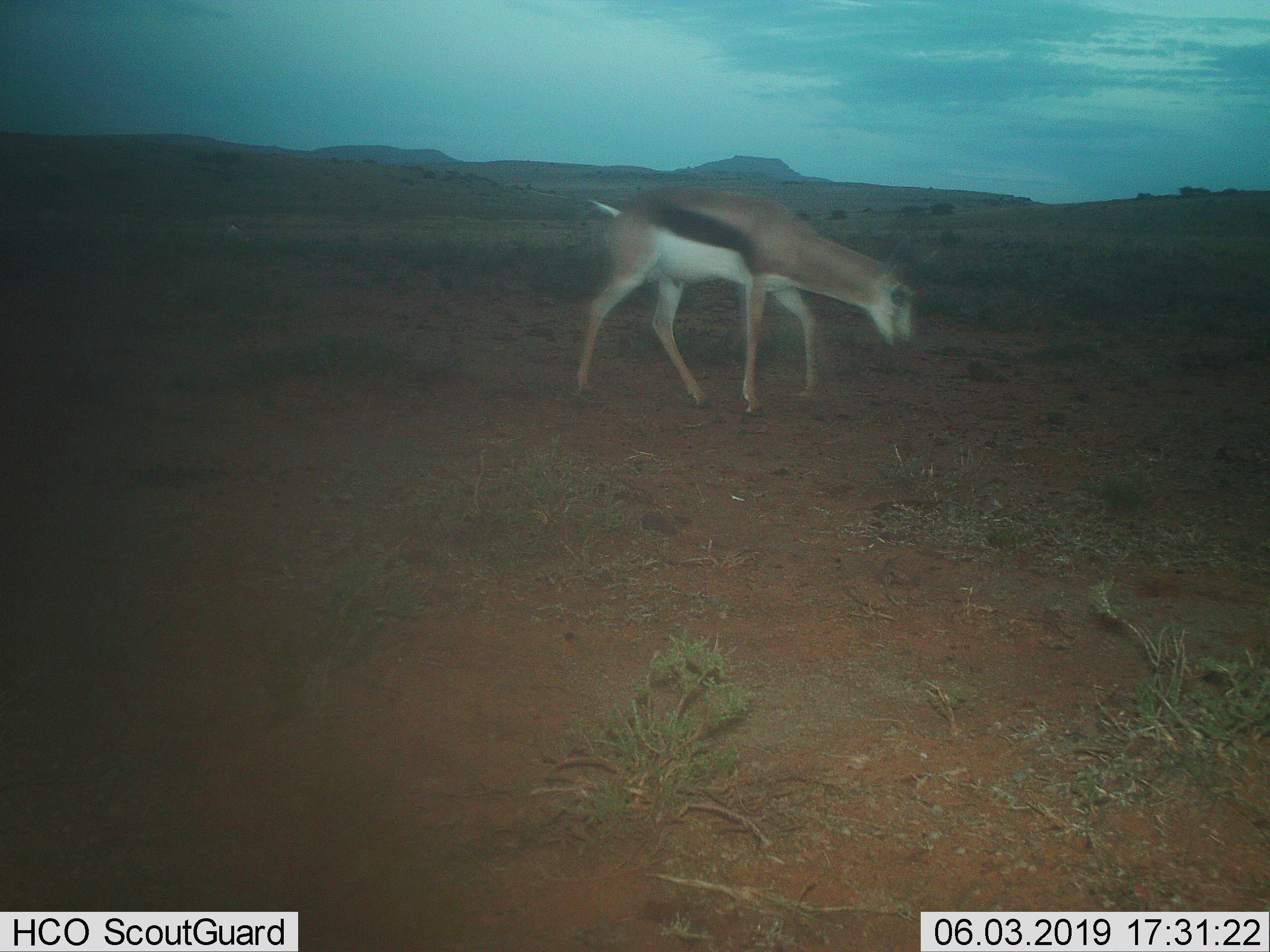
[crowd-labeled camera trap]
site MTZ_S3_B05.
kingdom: Animalia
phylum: Chordata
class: Mammalia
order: Artiodactyla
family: Bovidae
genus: Antidorcas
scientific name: Antidorcas marsupialis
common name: springbok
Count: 1.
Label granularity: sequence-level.